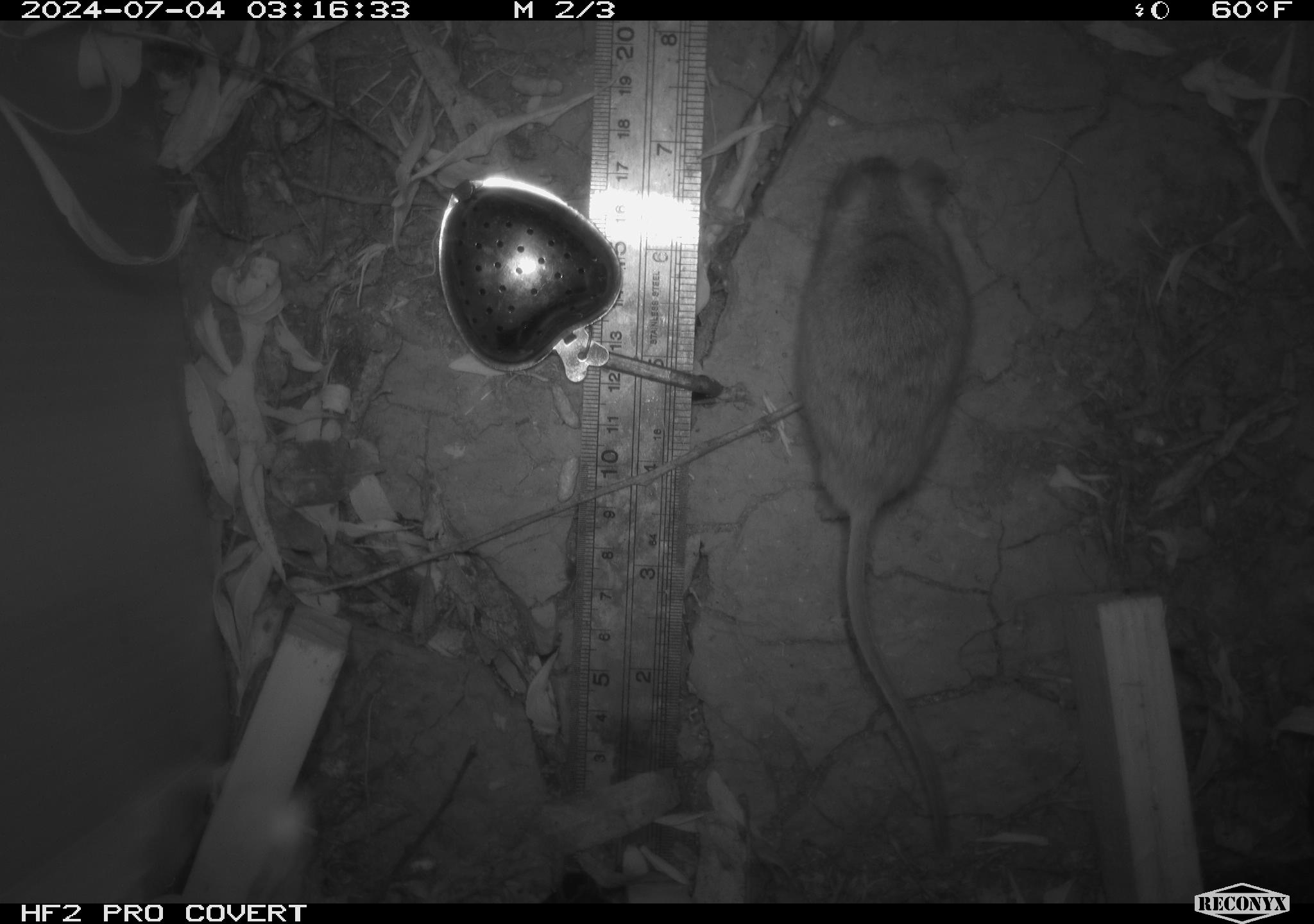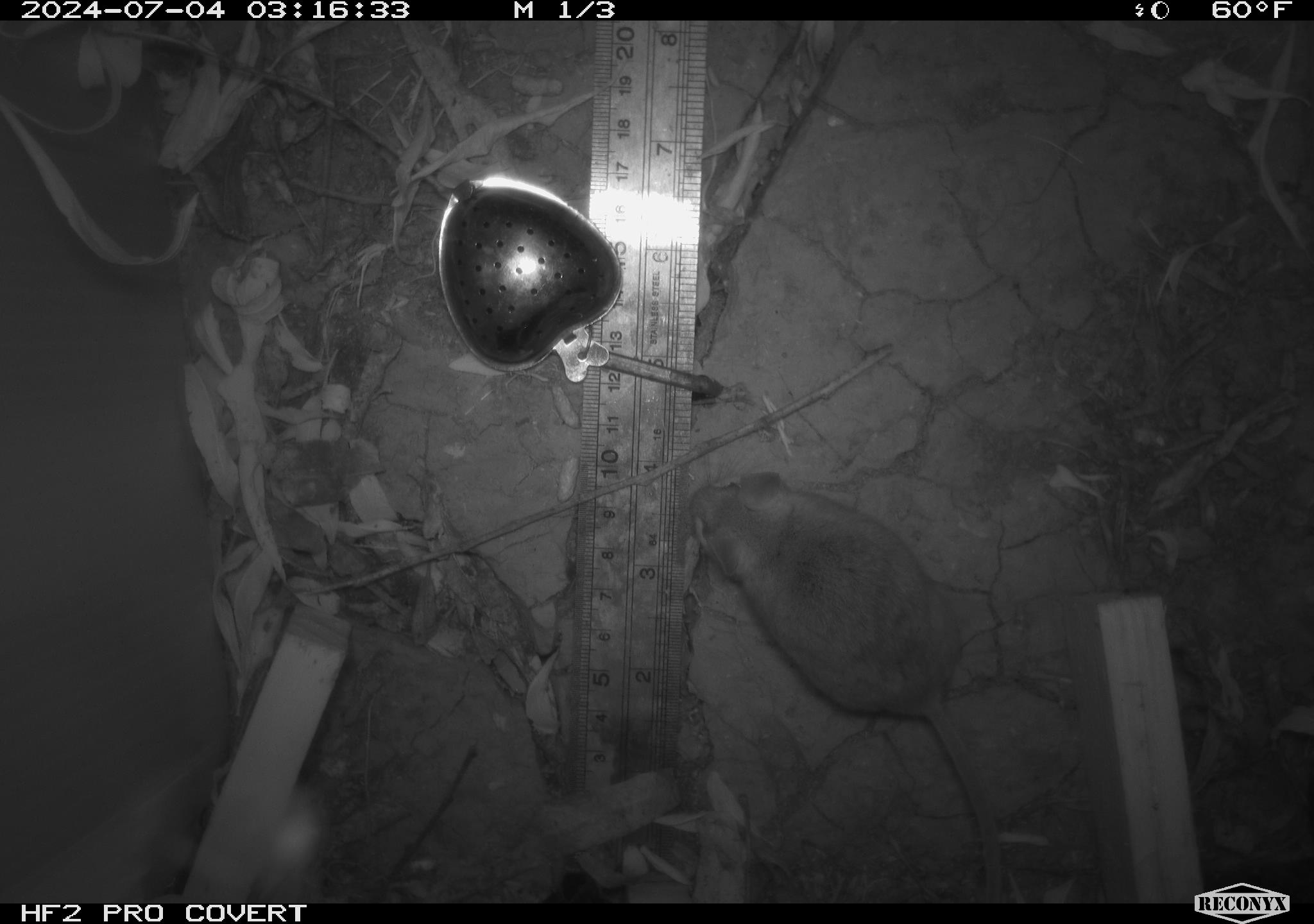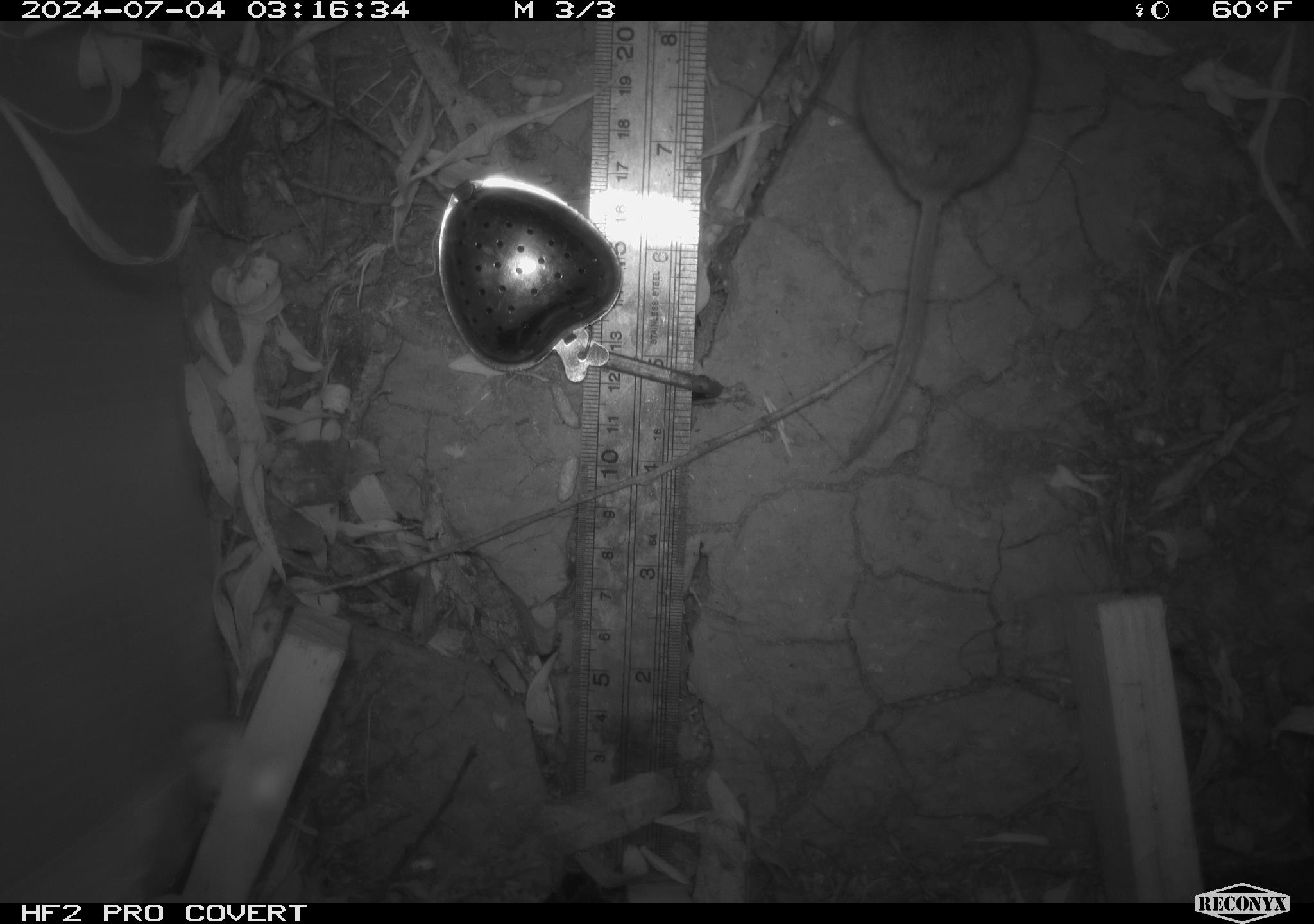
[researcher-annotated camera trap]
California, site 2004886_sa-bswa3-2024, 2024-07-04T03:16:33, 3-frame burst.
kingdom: Animalia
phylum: Chordata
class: Mammalia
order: Rodentia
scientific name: Rodentia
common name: mouse species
Mouse species (Rodentia).